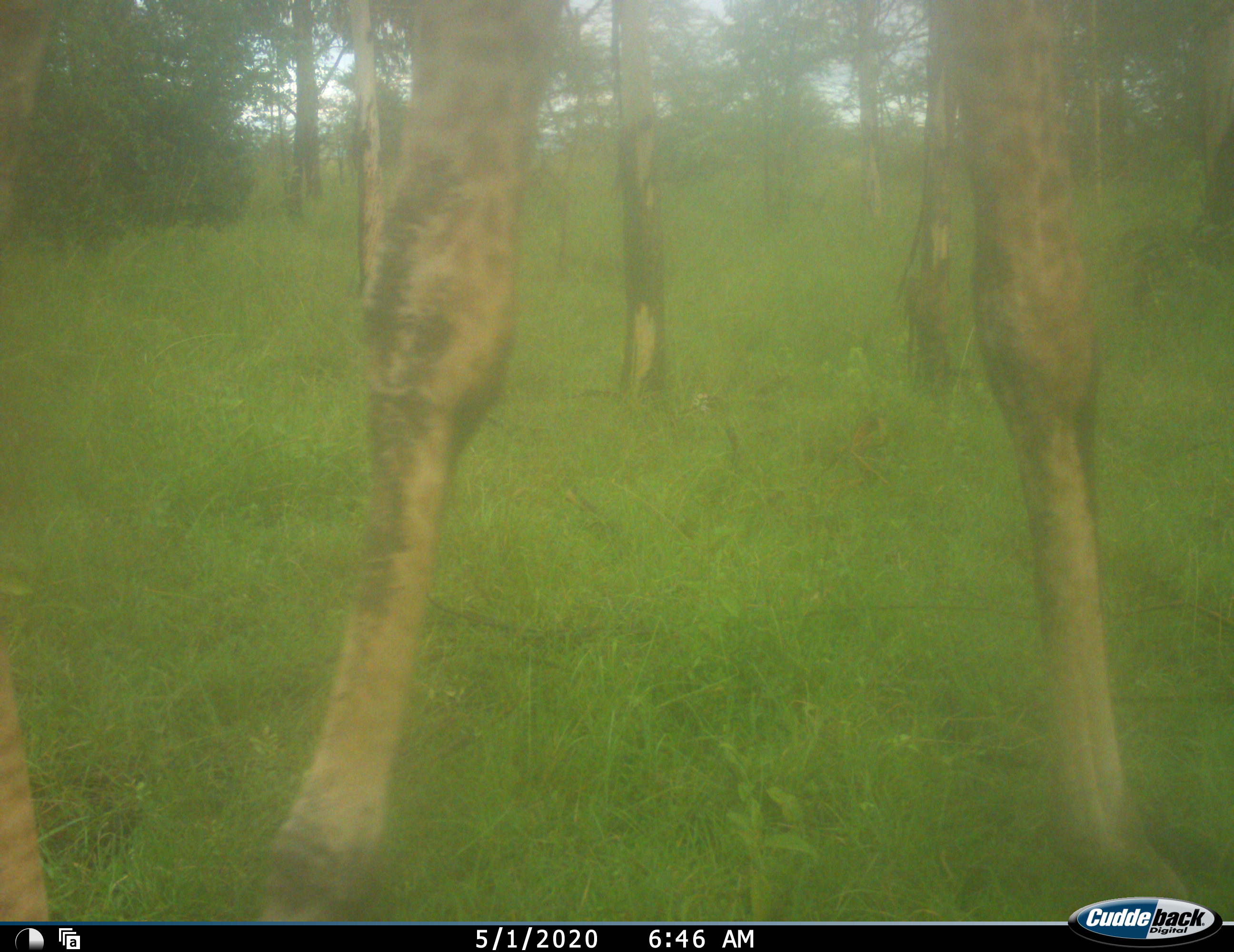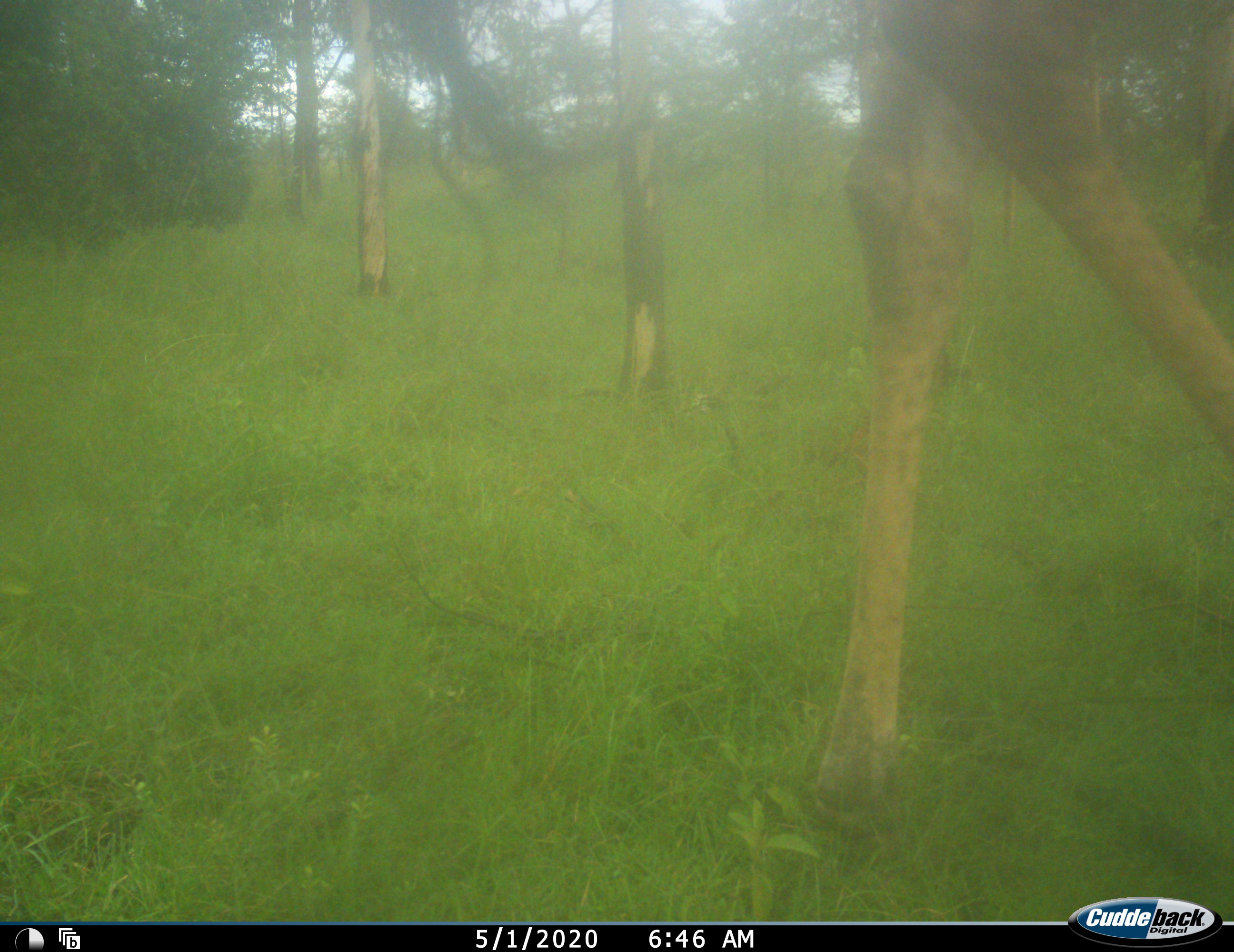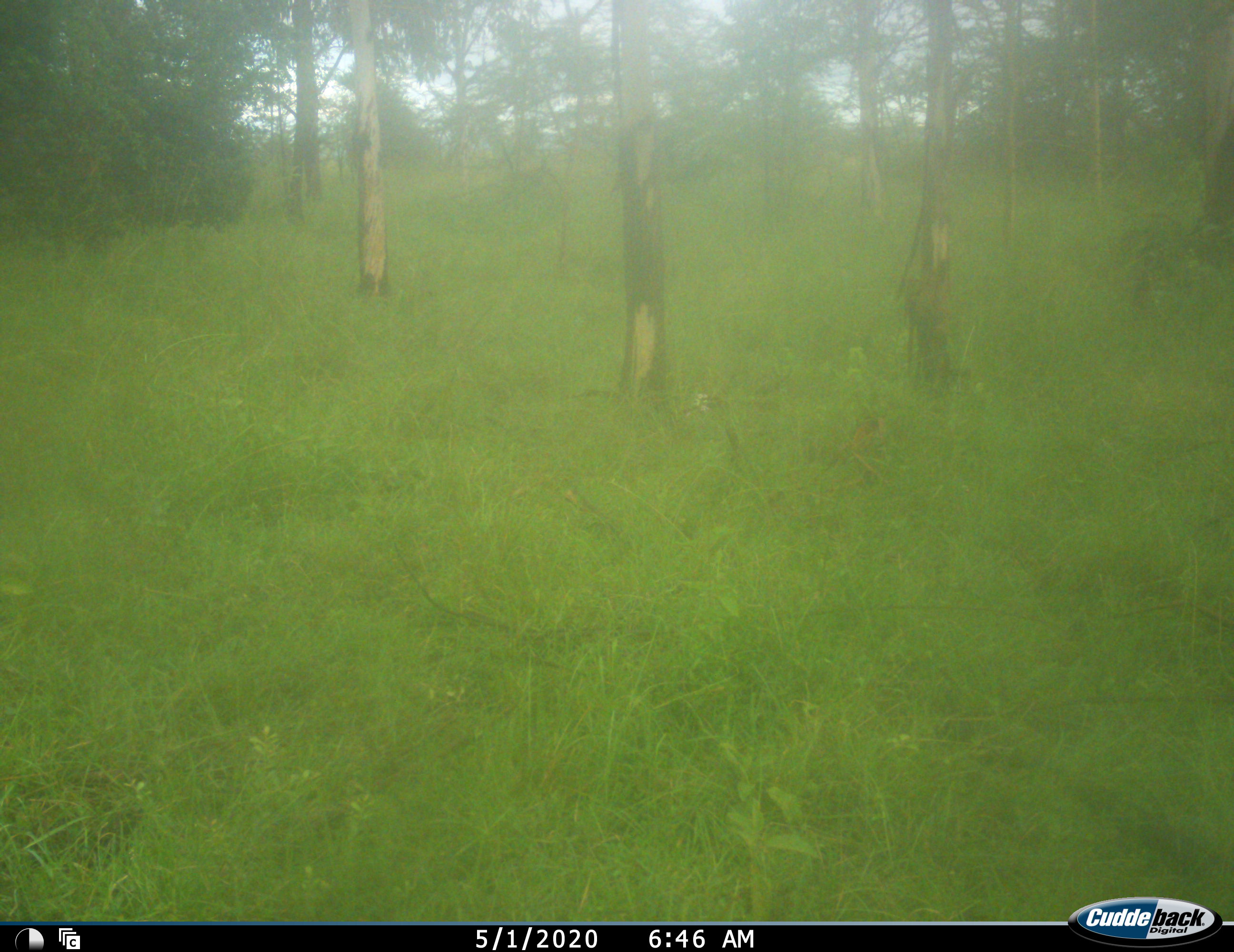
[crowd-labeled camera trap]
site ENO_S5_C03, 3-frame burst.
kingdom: Animalia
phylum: Chordata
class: Mammalia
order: Artiodactyla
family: Giraffidae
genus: Giraffa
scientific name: Giraffa camelopardalis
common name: giraffe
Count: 1.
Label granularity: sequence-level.